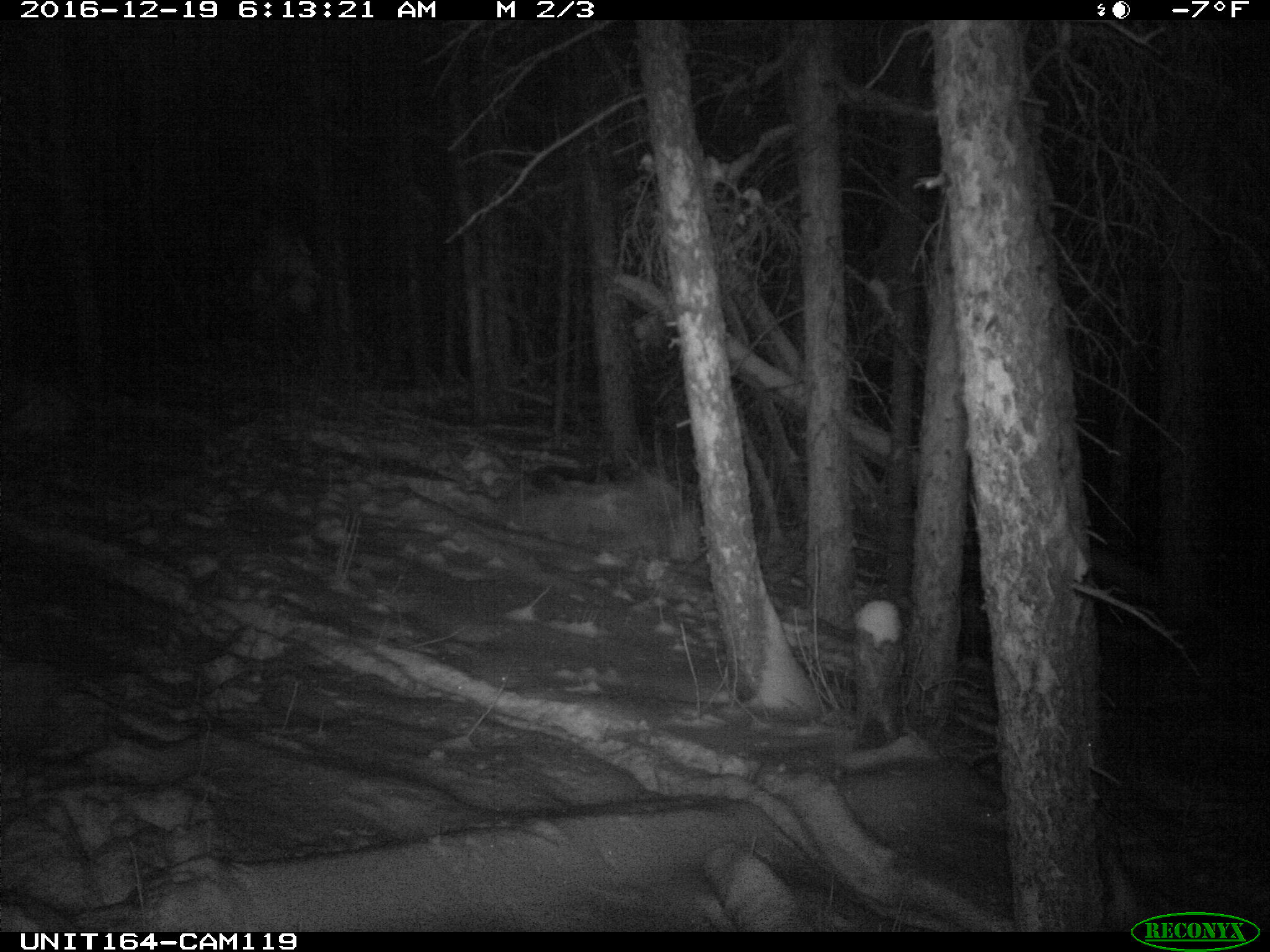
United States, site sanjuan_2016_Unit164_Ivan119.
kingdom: Animalia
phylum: Chordata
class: Mammalia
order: Artiodactyla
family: Cervidae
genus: Cervus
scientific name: Cervus elaphus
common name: red deer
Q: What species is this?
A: Cervus elaphus (red deer).